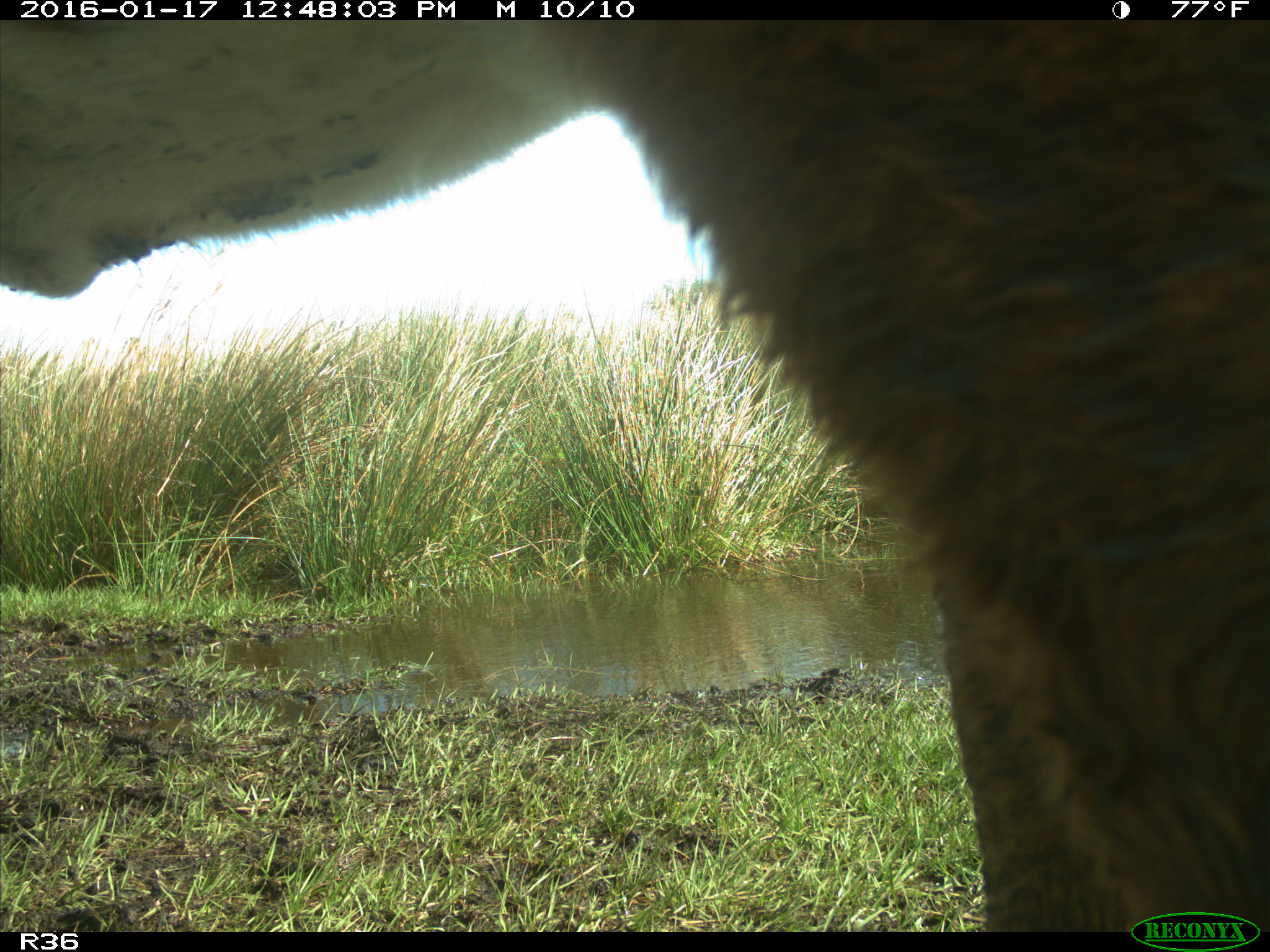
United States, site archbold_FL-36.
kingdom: Animalia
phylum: Chordata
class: Mammalia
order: Artiodactyla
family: Bovidae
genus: Bos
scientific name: Bos taurus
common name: domestic cow